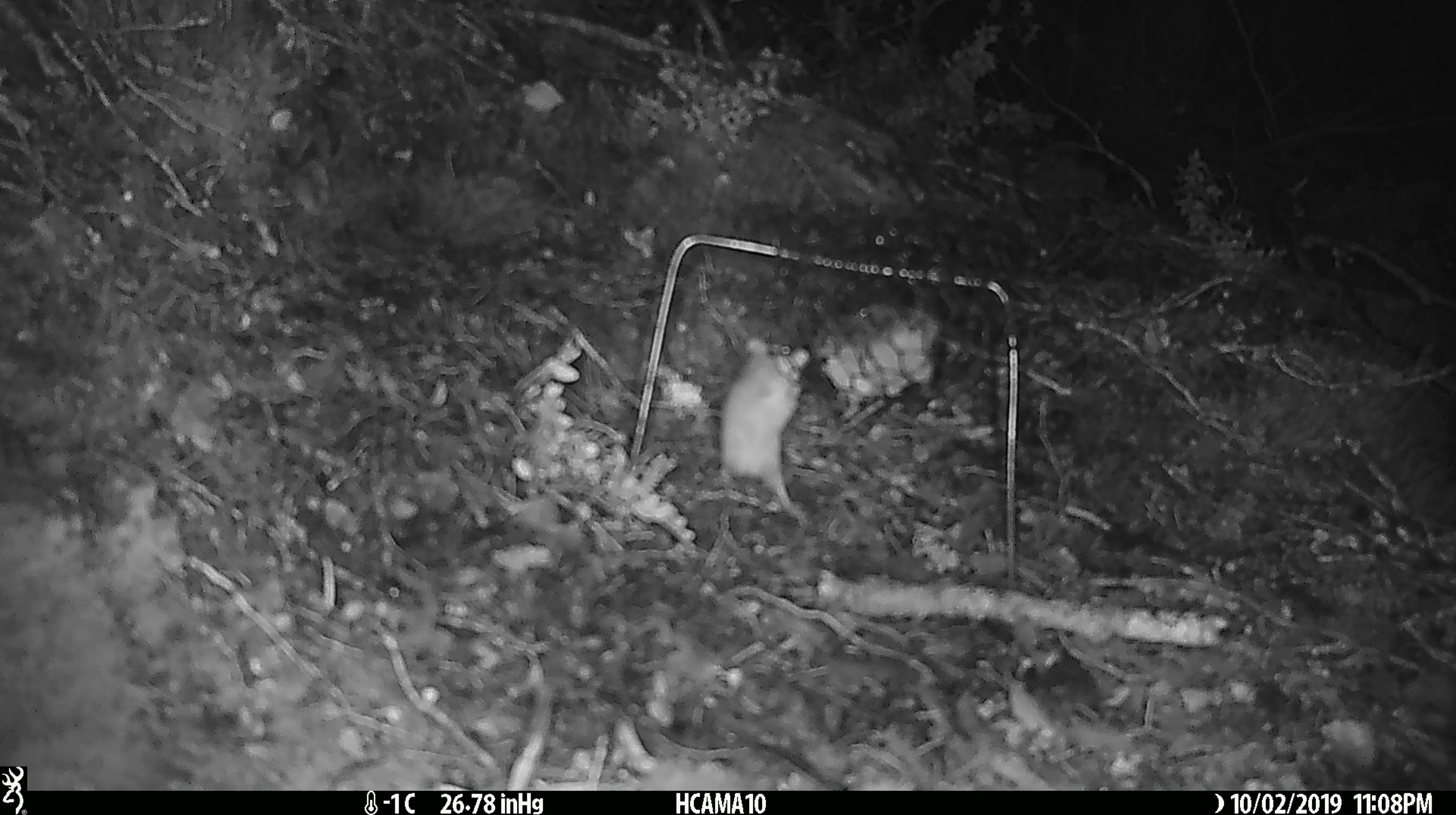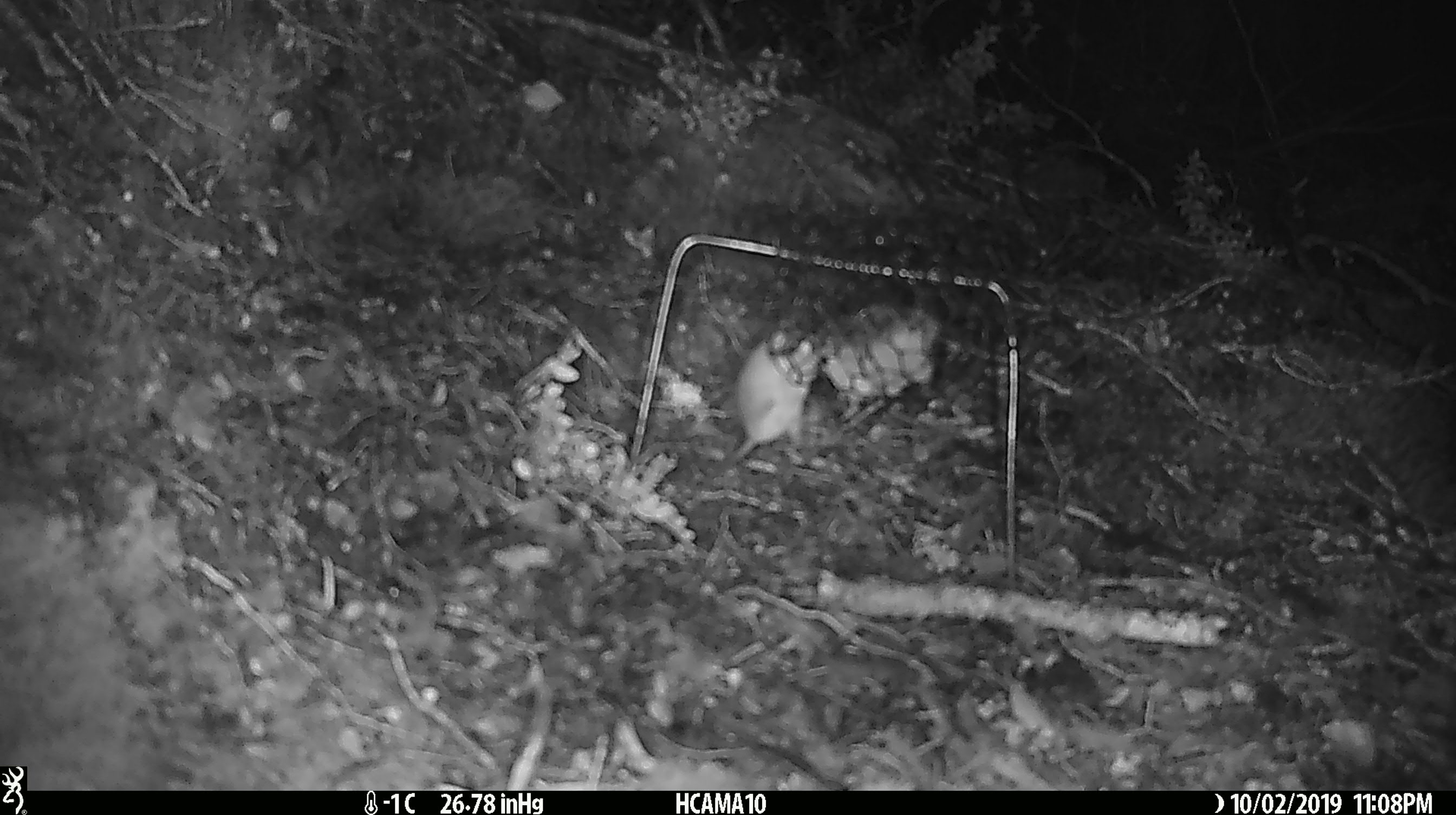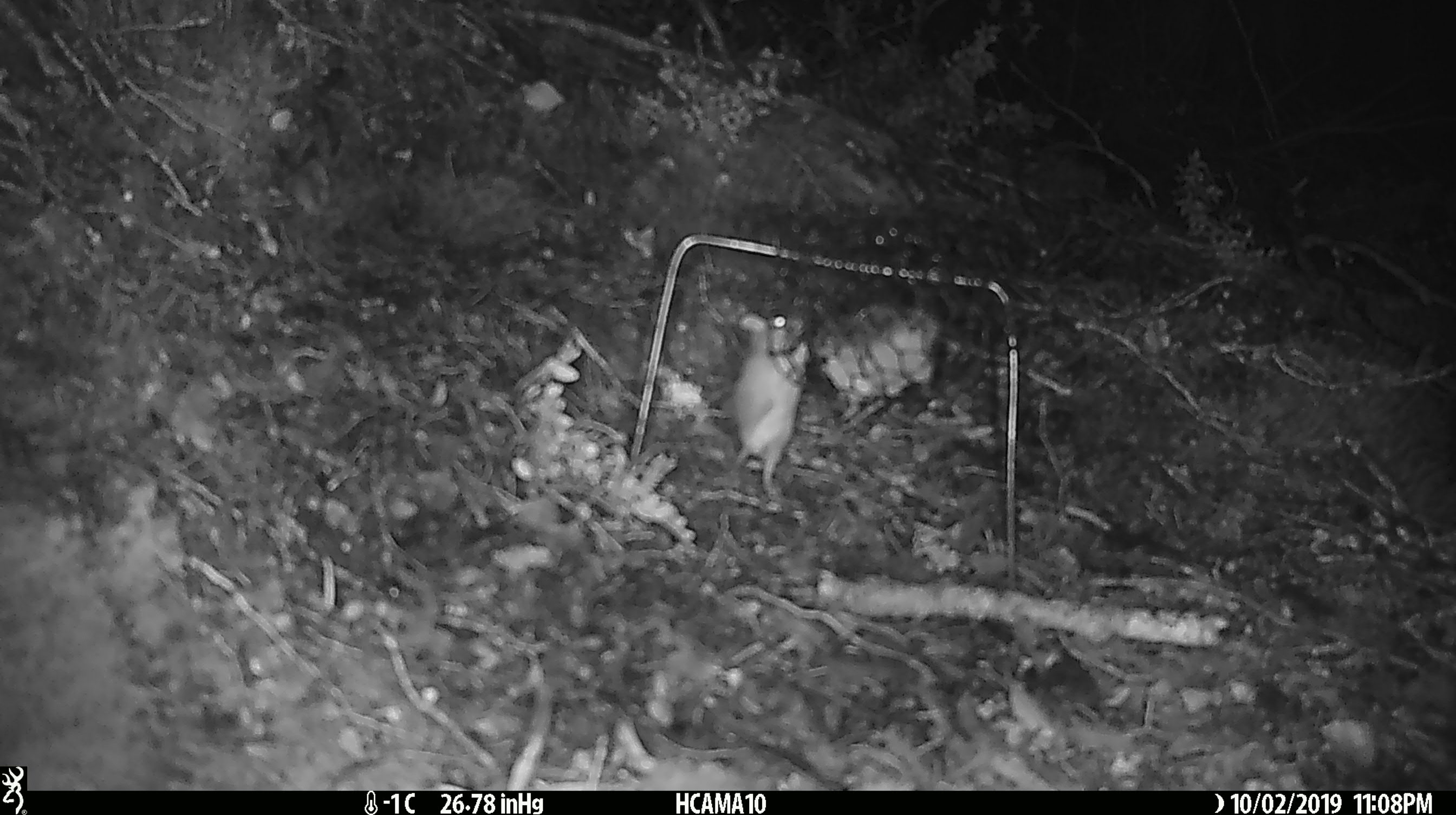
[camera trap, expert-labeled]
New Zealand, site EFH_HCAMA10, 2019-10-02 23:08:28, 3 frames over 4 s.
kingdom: Animalia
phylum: Chordata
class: Mammalia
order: Rodentia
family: Muridae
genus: Mus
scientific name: Mus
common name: mouse